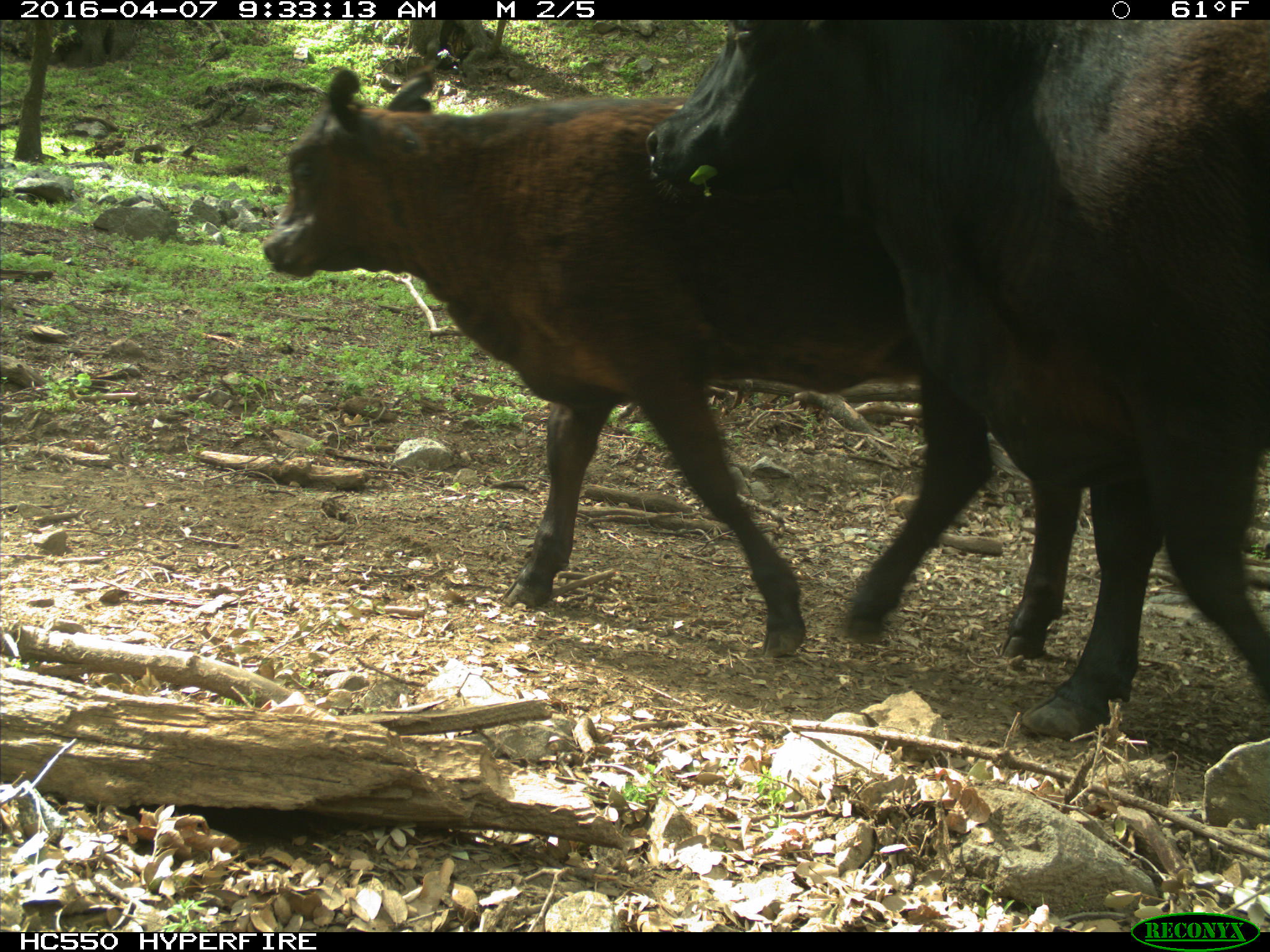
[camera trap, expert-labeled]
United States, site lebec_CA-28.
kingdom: Animalia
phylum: Chordata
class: Mammalia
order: Artiodactyla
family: Bovidae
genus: Bos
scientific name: Bos taurus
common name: domestic cow